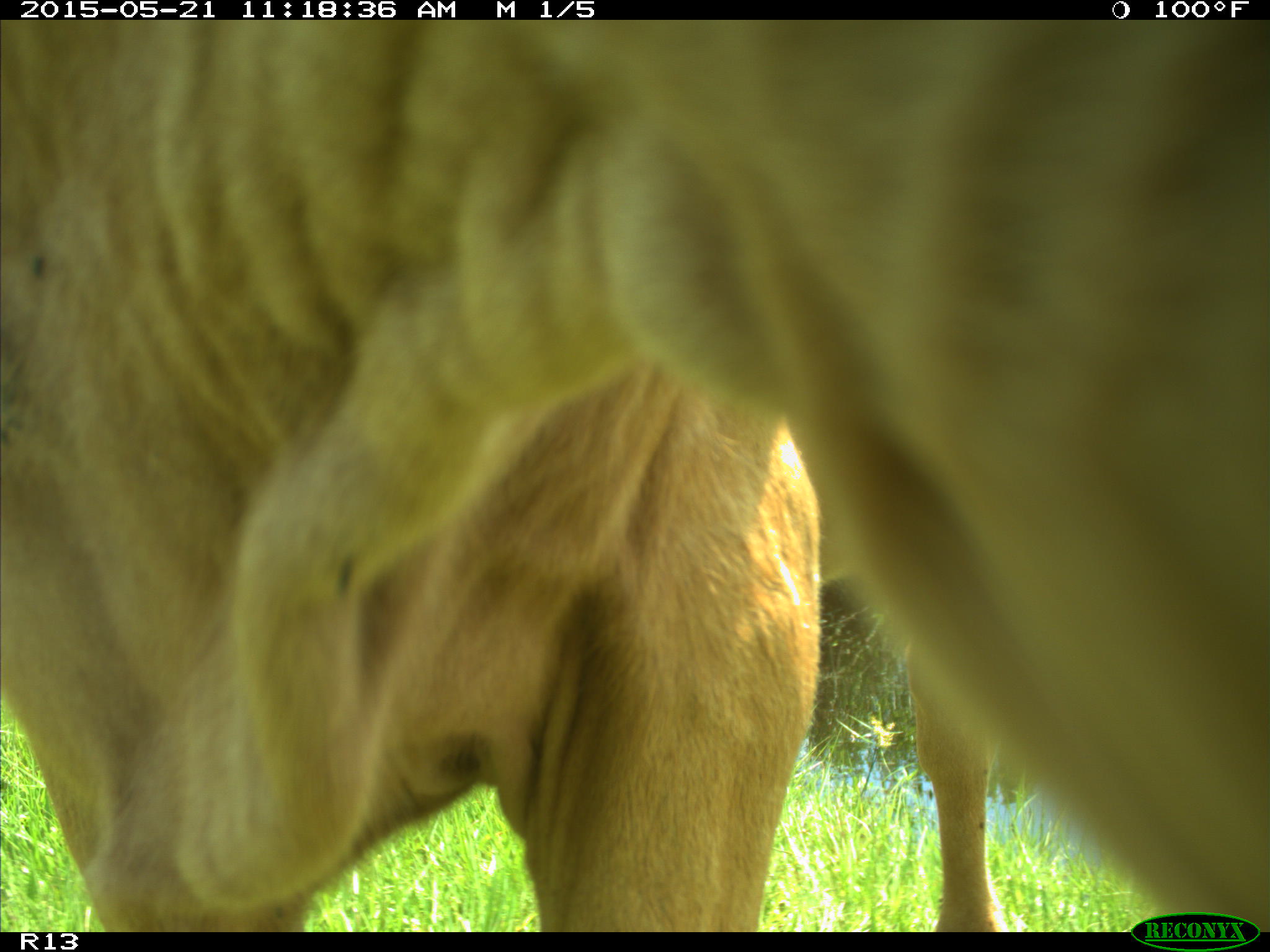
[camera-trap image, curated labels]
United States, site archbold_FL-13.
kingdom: Animalia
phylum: Chordata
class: Mammalia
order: Artiodactyla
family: Bovidae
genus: Bos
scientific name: Bos taurus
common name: domestic cow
Bos taurus (domestic cow).